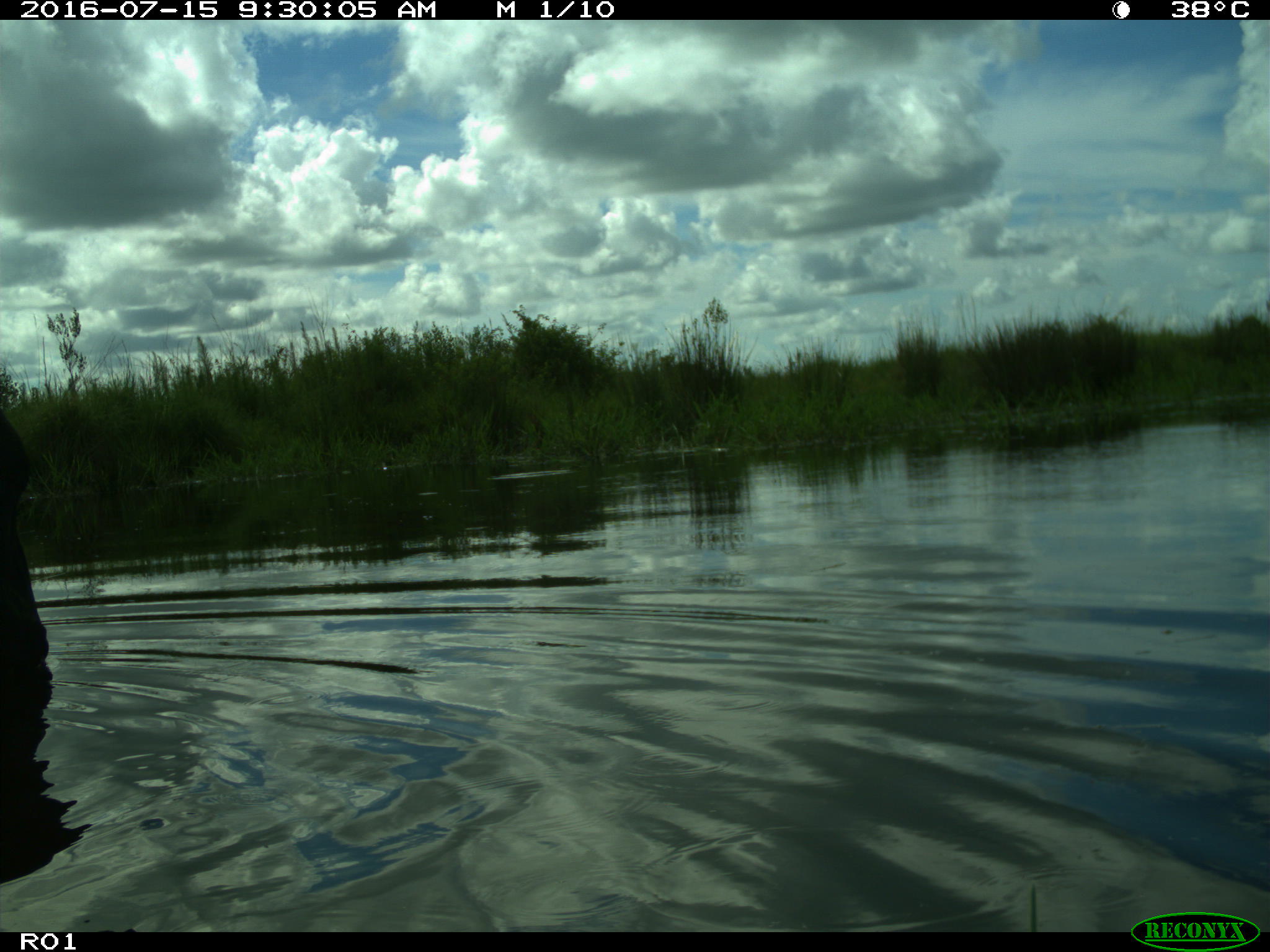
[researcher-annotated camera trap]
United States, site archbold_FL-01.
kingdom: Animalia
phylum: Chordata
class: Mammalia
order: Artiodactyla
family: Bovidae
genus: Bos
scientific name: Bos taurus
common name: domestic cow